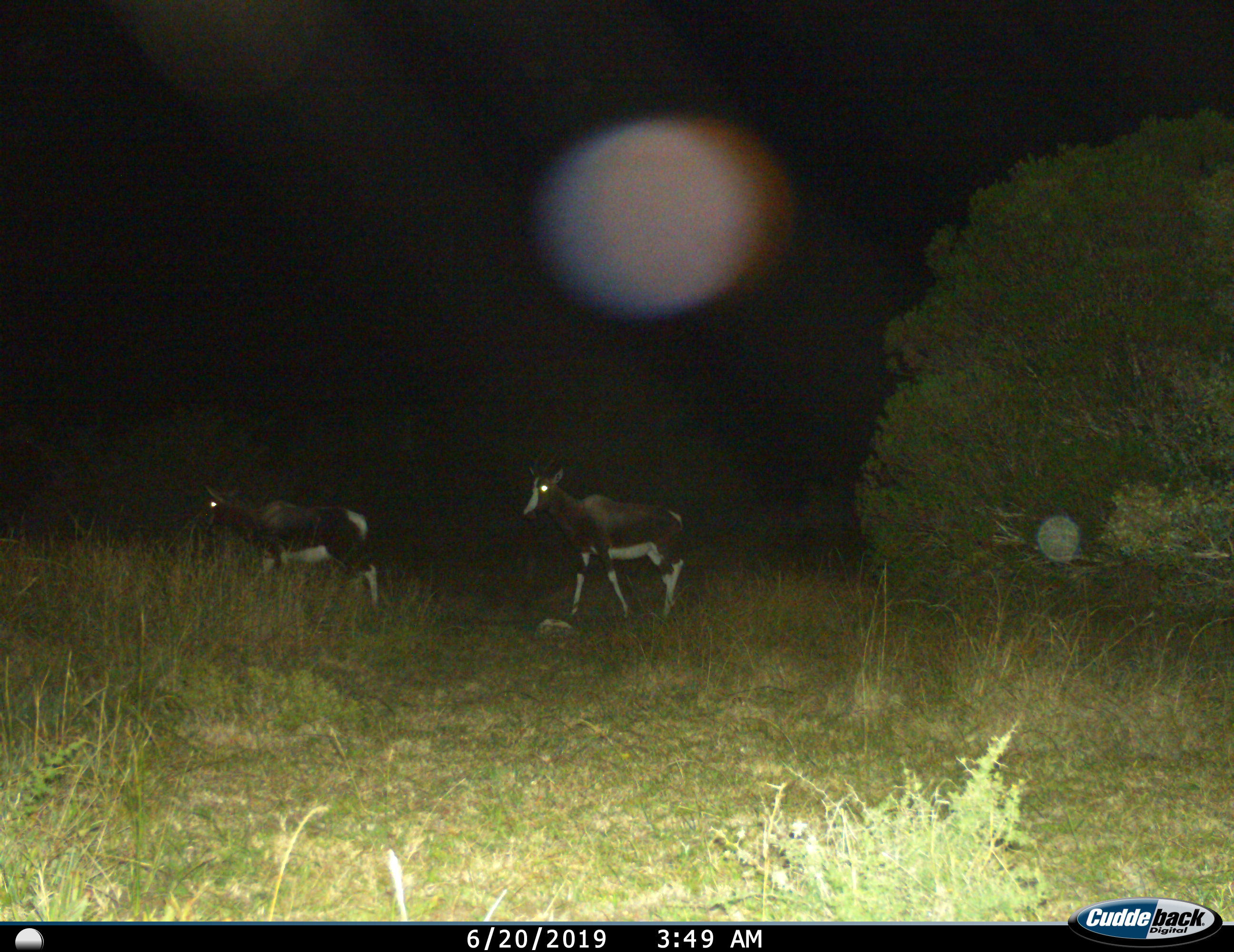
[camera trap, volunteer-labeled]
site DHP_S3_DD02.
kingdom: Animalia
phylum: Chordata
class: Mammalia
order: Artiodactyla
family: Bovidae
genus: Damaliscus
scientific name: Damaliscus pygargus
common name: bontebok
Bontebok (Damaliscus pygargus), count 2. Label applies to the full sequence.